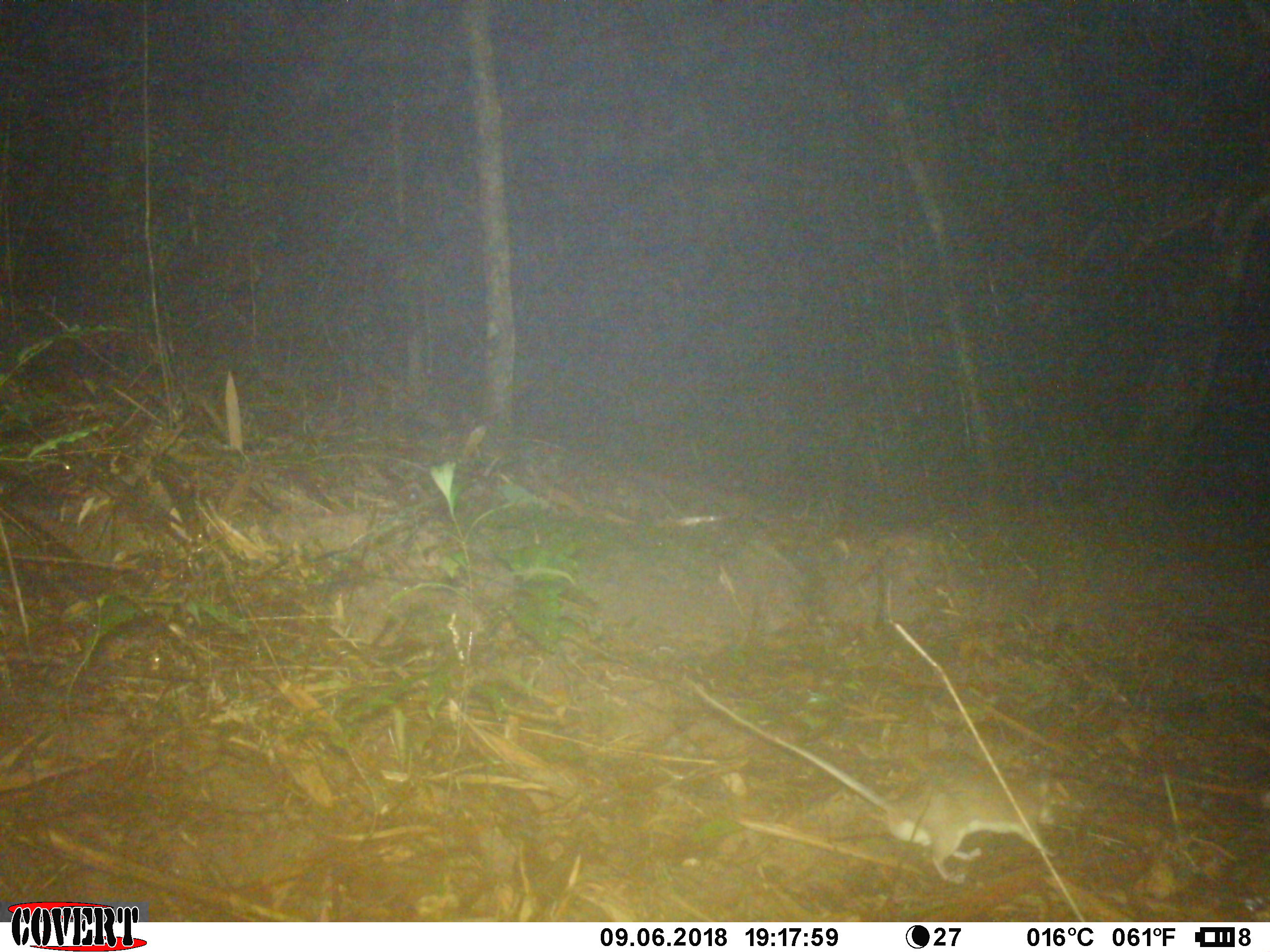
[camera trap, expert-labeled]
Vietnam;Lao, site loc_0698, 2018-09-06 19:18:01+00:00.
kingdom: Animalia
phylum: Chordata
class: Mammalia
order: Rodentia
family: Muridae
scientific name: Muridae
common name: old-world mice and rats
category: unidentified murid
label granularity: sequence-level